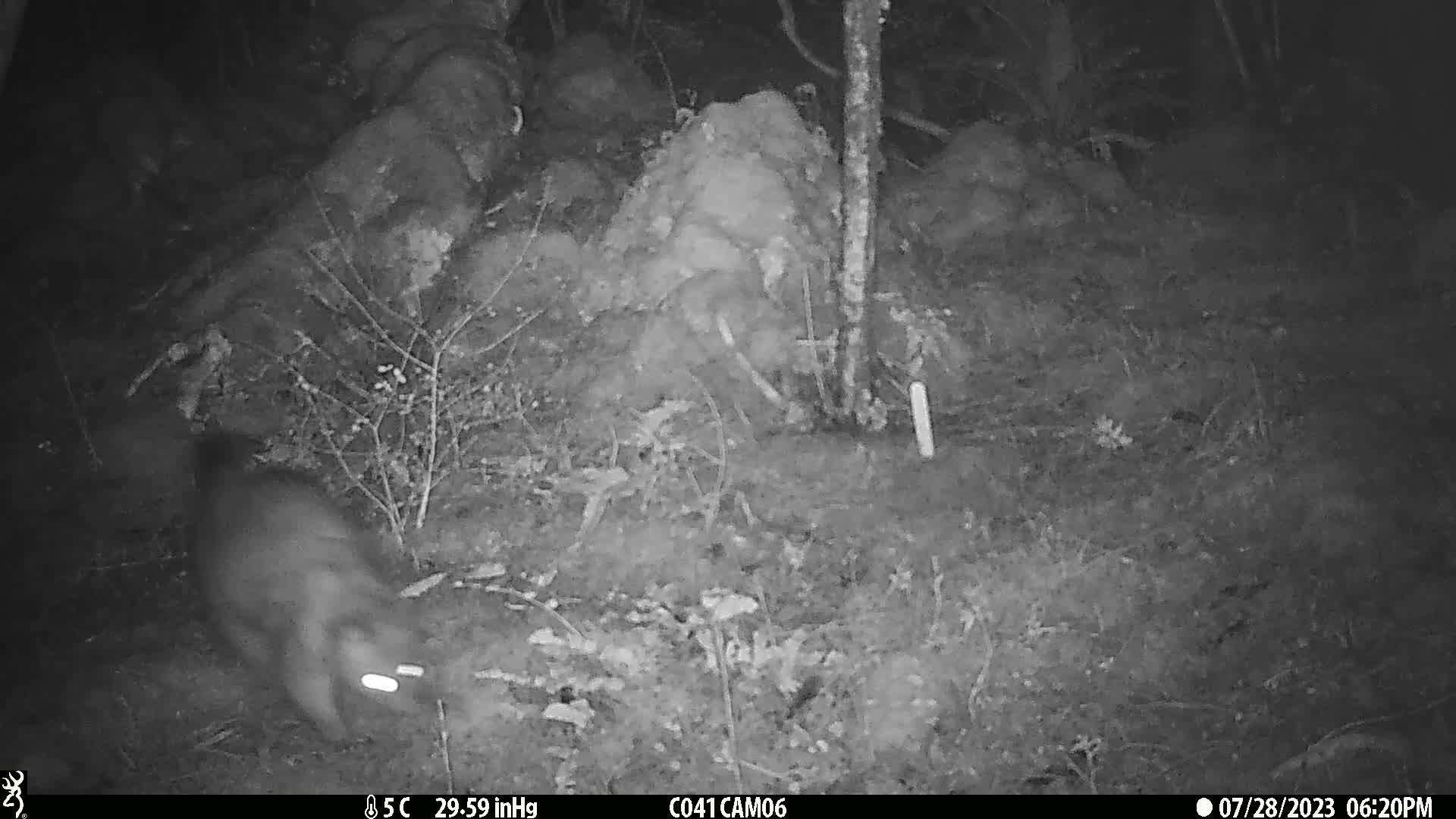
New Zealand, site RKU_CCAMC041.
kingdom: Animalia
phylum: Chordata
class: Mammalia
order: Diprotodontia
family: Phalangeridae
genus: Trichosurus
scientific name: Trichosurus vulpecula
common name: common brushtail possum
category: possum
Possum (common brushtail possum) (Trichosurus vulpecula).